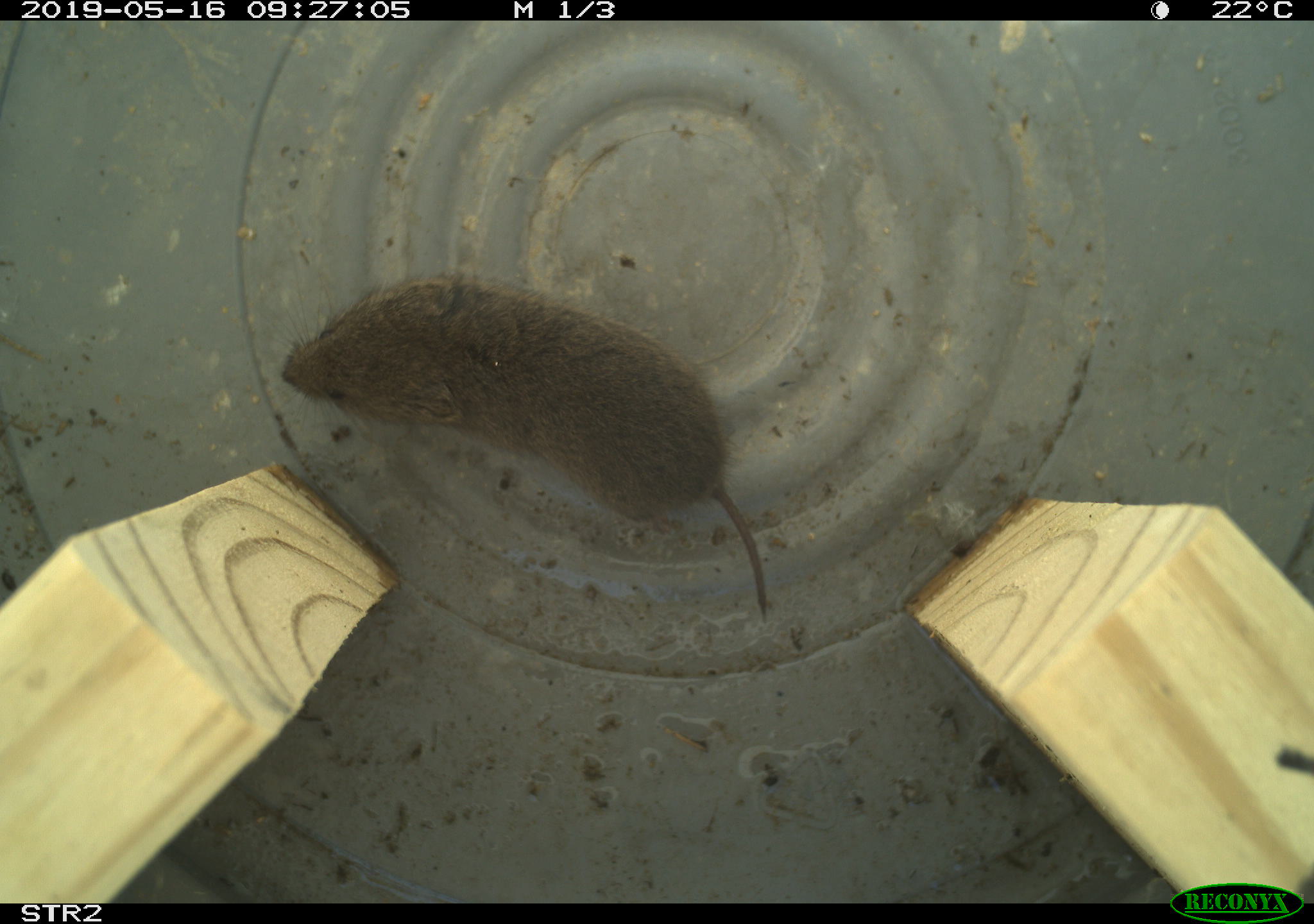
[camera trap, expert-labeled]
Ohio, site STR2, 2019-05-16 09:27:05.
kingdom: Animalia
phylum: Chordata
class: Mammalia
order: Rodentia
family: Cricetidae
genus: Microtus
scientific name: Microtus pennsylvanicus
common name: meadow vole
Meadow vole (Microtus pennsylvanicus).